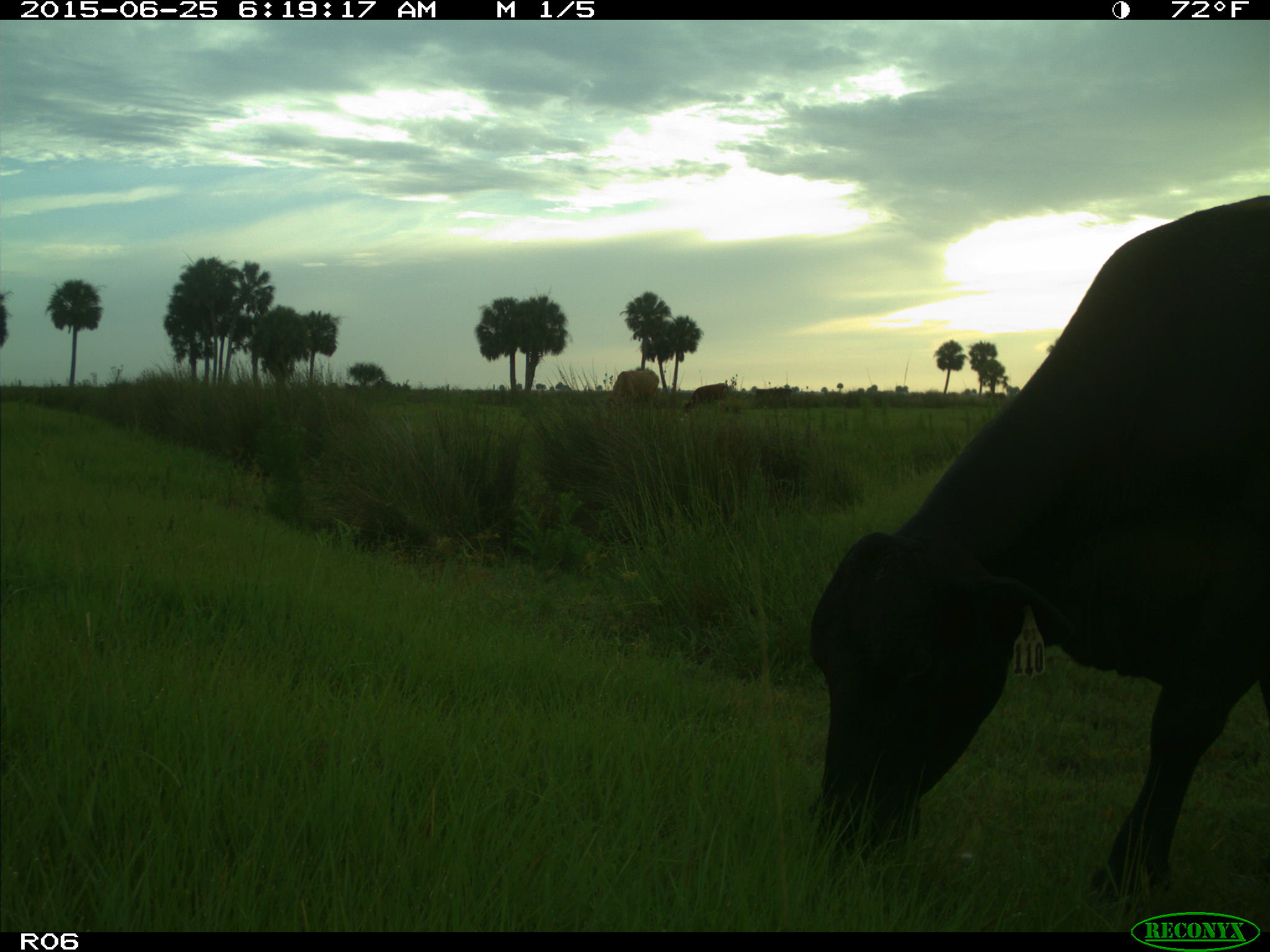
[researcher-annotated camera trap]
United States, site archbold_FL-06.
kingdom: Animalia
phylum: Chordata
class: Mammalia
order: Artiodactyla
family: Bovidae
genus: Bos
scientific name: Bos taurus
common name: domestic cow